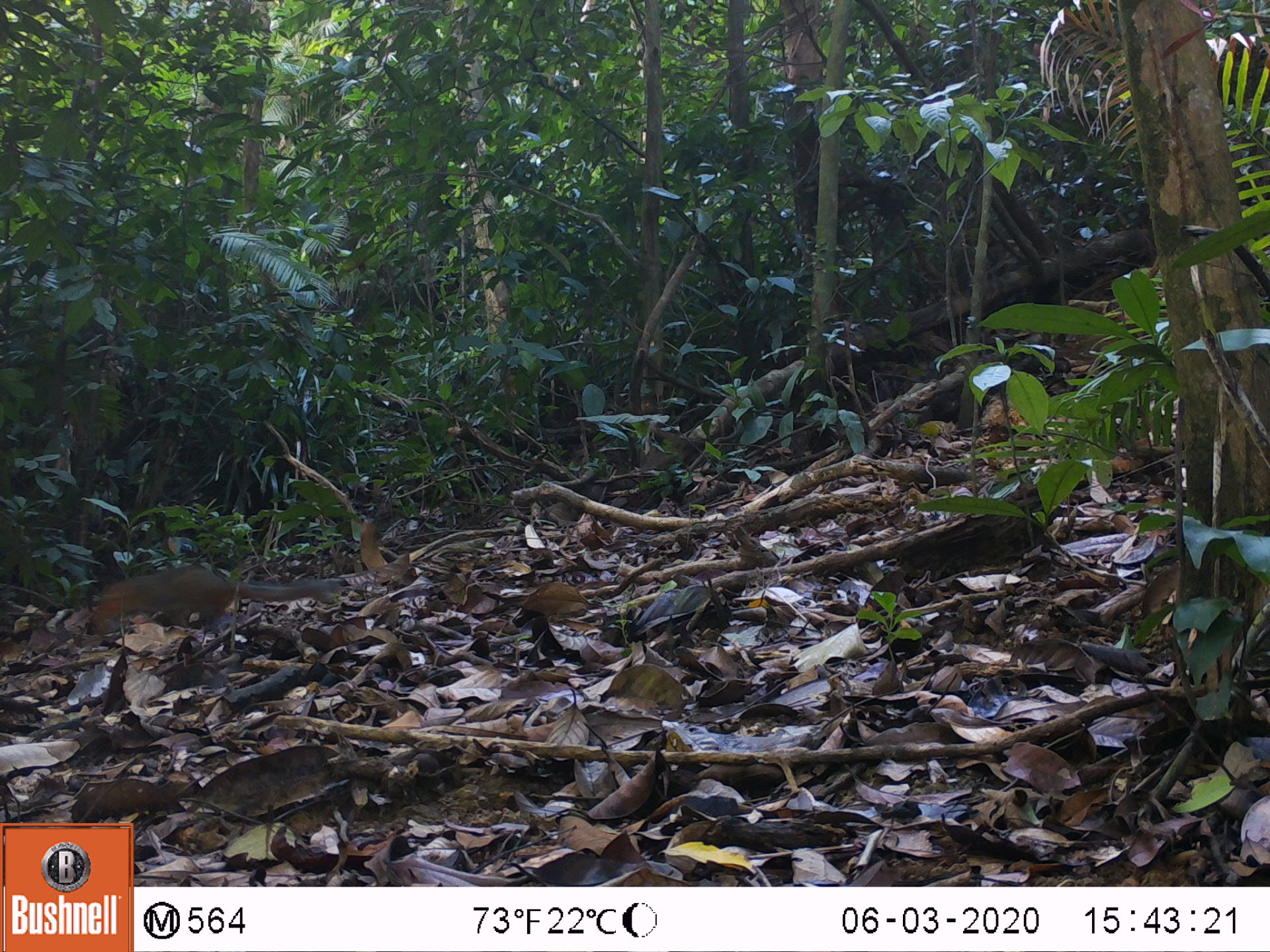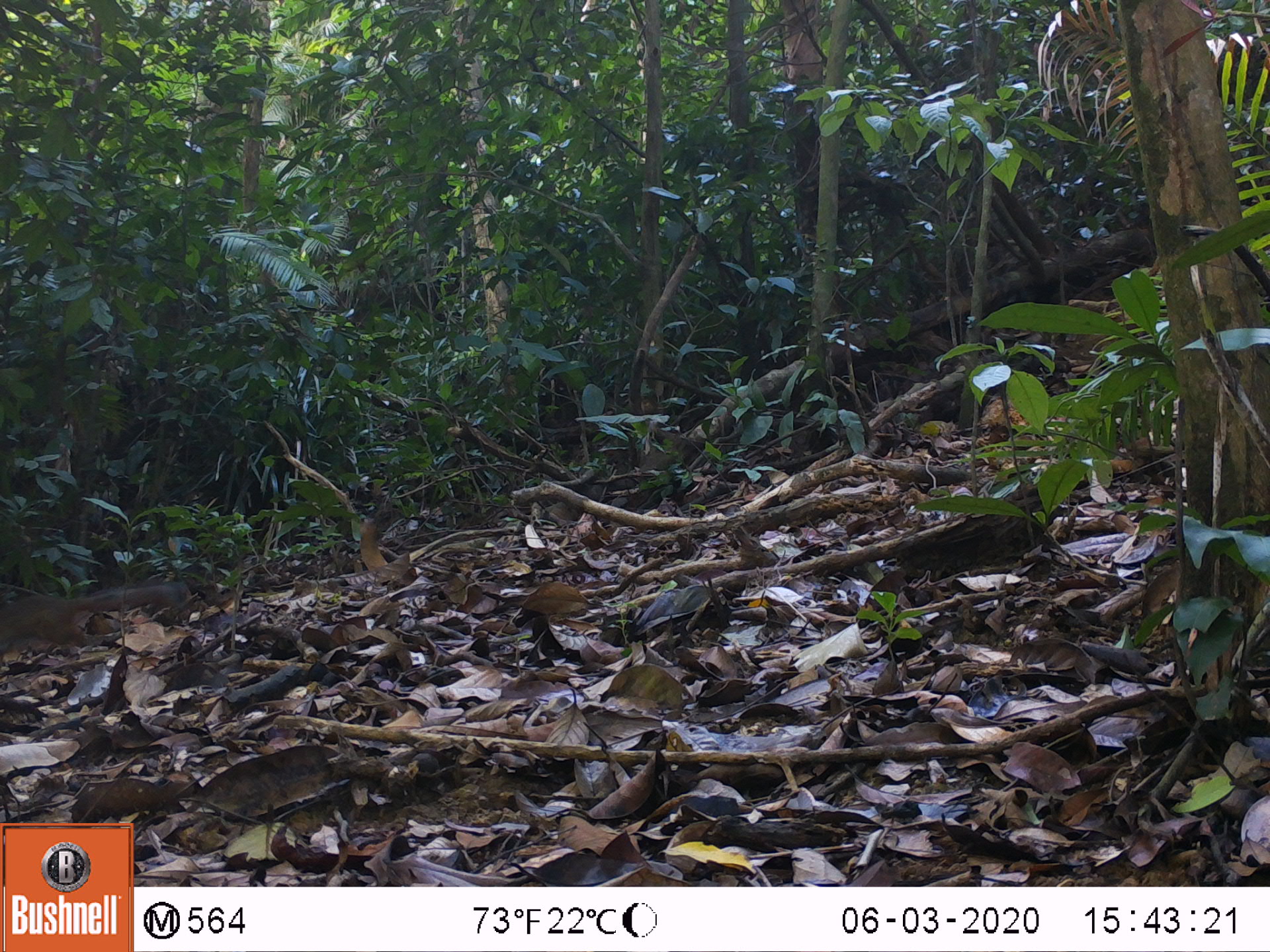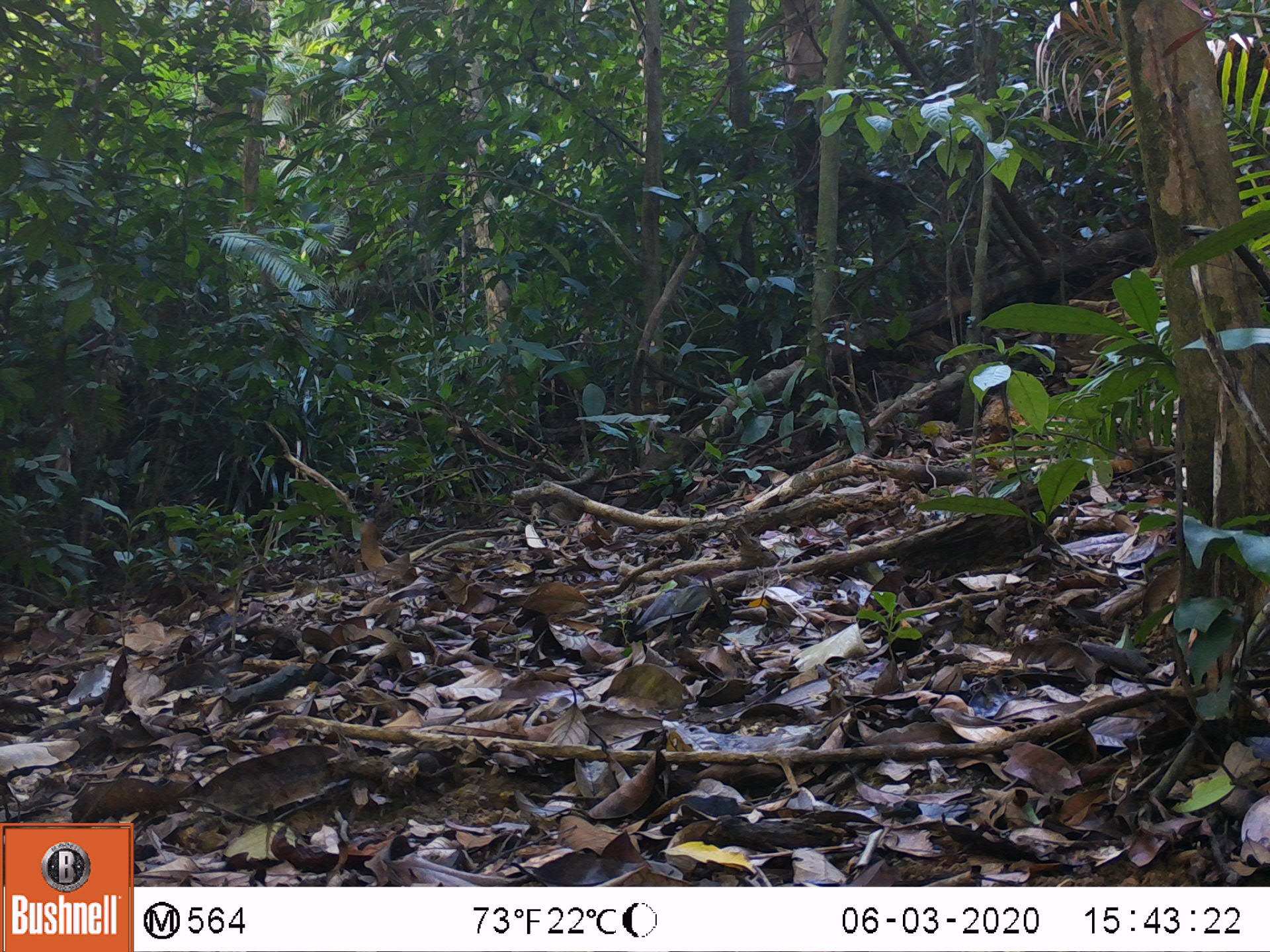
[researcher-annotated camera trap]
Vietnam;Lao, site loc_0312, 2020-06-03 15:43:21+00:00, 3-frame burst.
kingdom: Animalia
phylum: Chordata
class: Mammalia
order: Rodentia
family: Sciuridae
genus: Dremomys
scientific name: Dremomys rufigenis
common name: red-cheeked squirrel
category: red cheeked squirrel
Red cheeked squirrel (red-cheeked squirrel) (Dremomys rufigenis). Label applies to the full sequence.